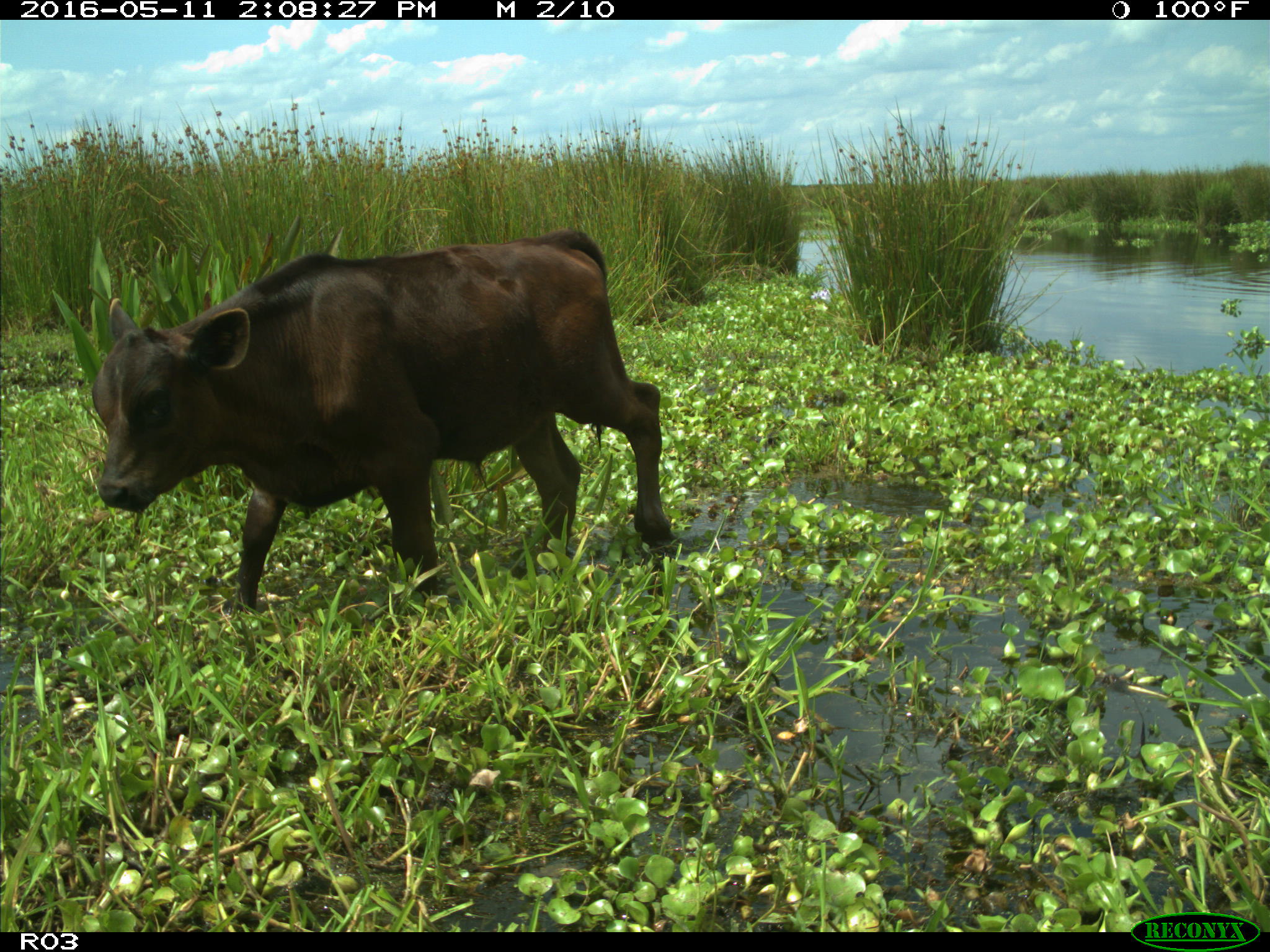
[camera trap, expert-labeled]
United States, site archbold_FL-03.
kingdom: Animalia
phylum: Chordata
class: Mammalia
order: Artiodactyla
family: Bovidae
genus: Bos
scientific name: Bos taurus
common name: domestic cow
Bos taurus (domestic cow).